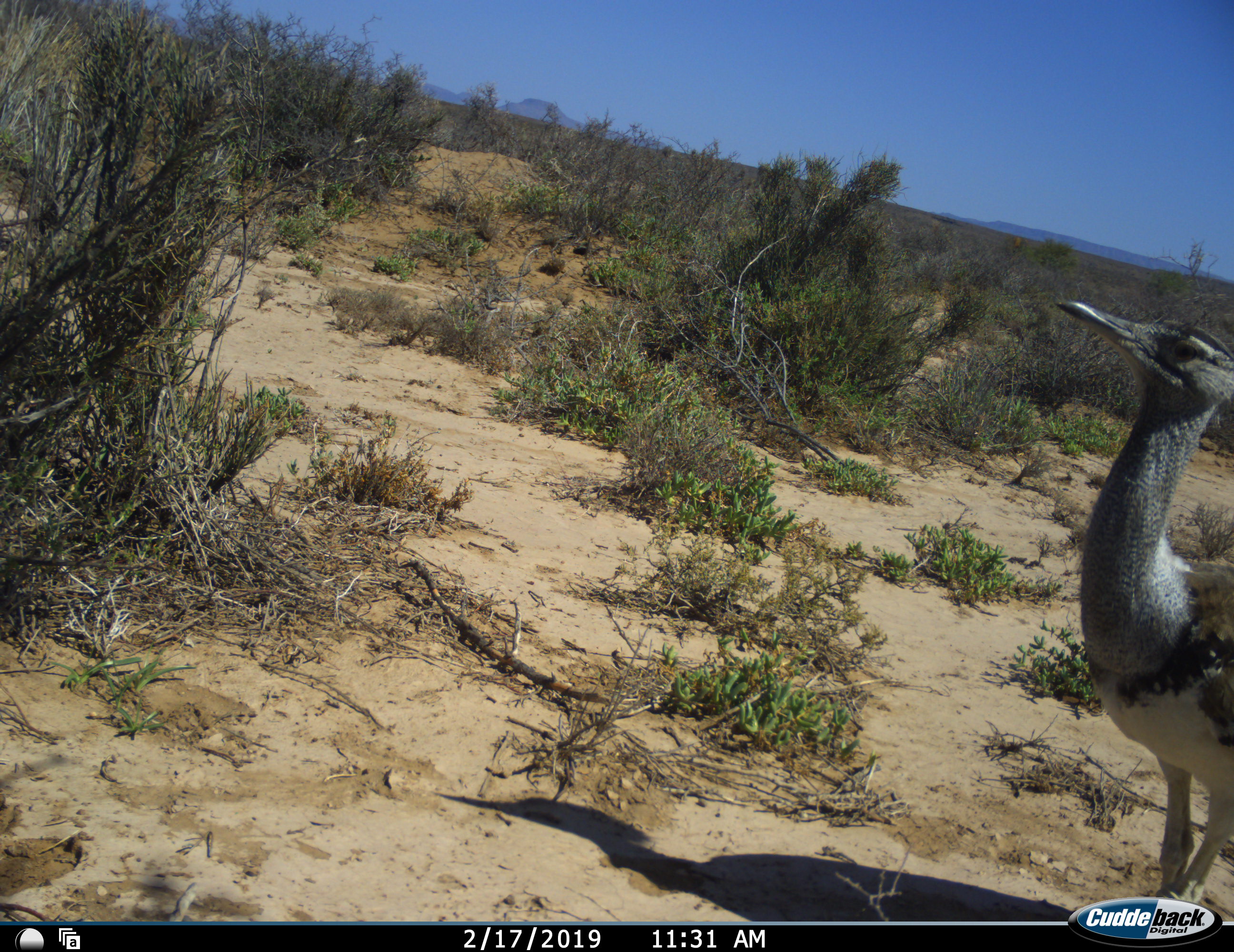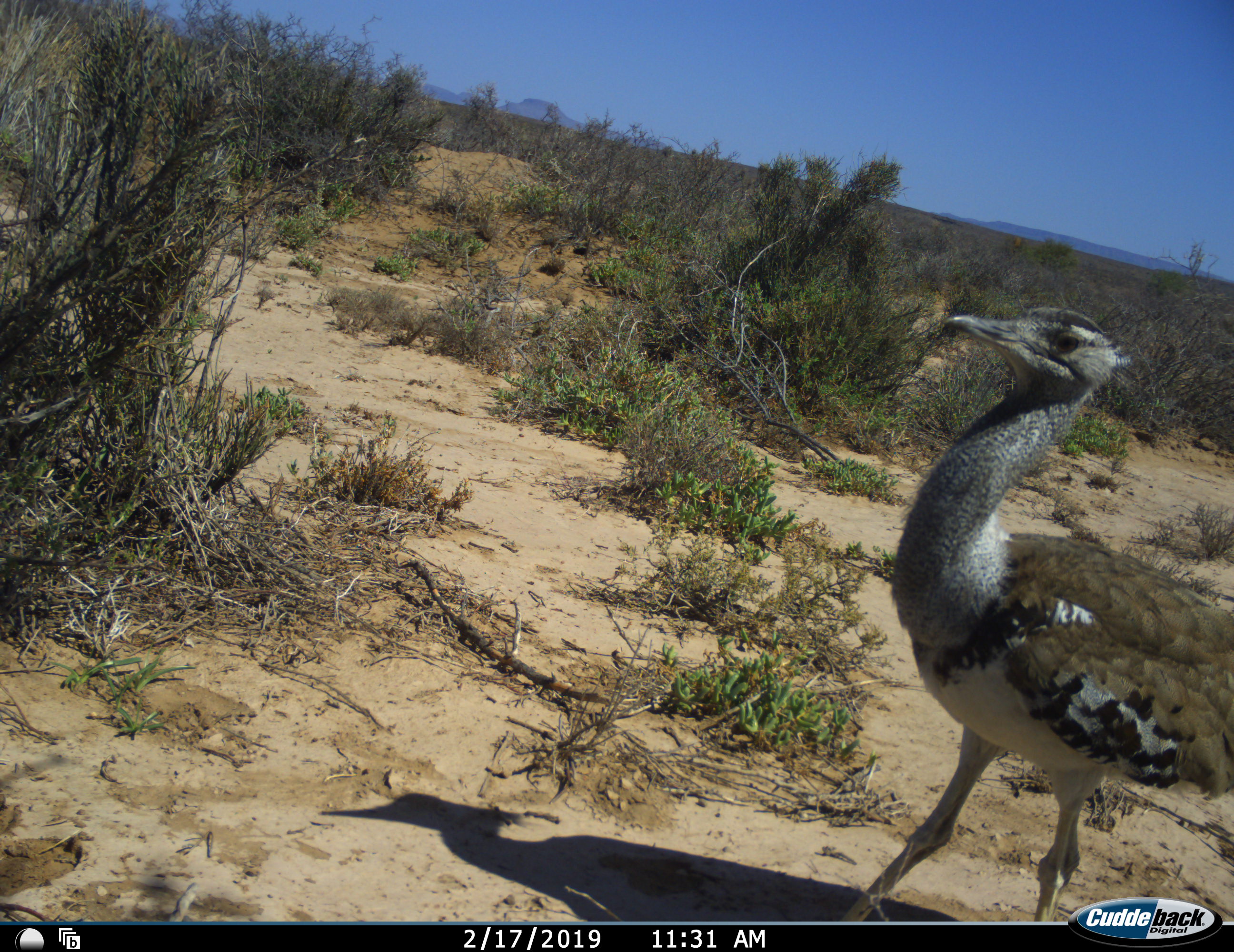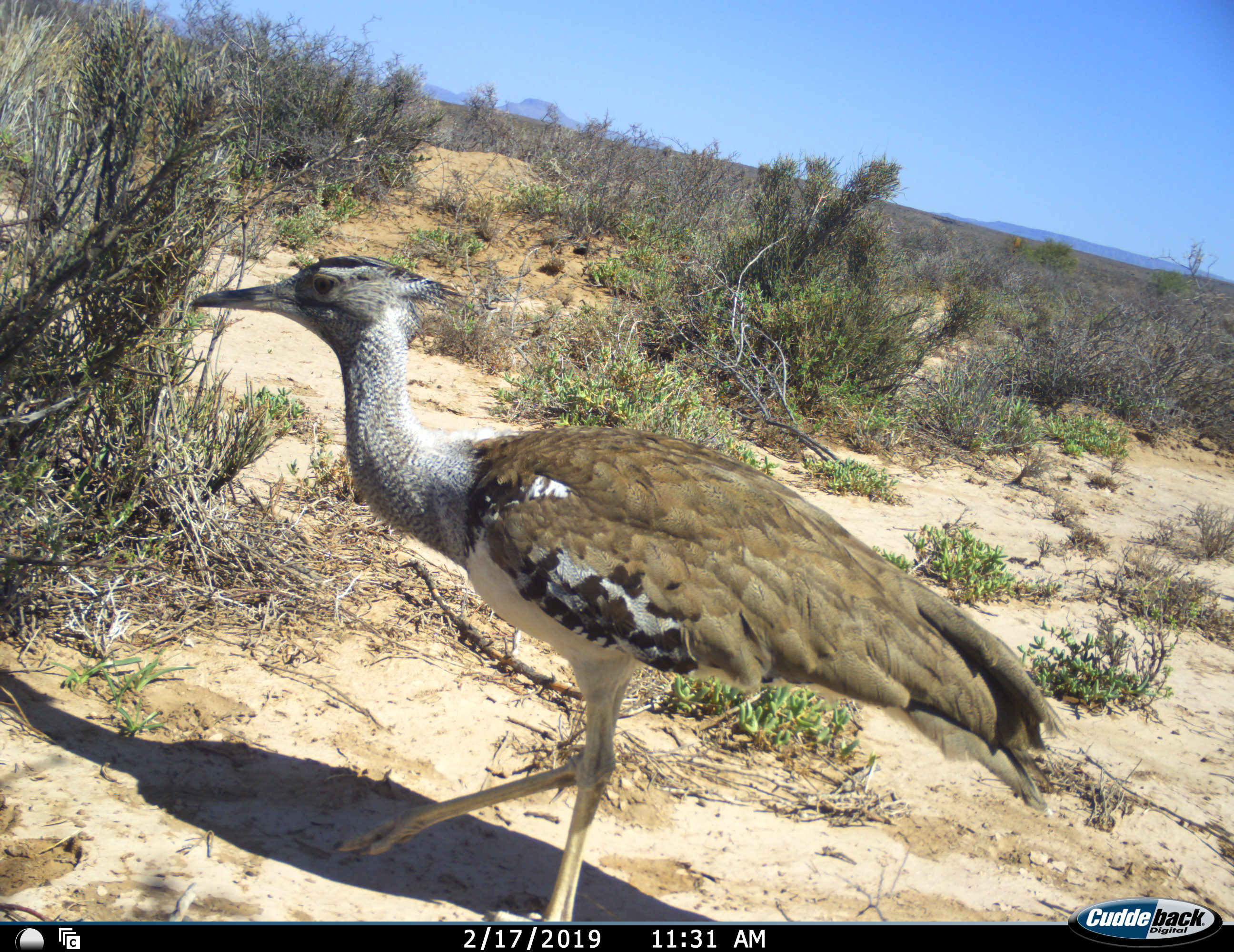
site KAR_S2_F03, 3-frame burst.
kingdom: Animalia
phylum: Chordata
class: Aves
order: Otidiformes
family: Otididae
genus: Ardeotis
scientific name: Ardeotis kori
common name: kori bustard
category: bustardkori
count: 1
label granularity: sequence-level